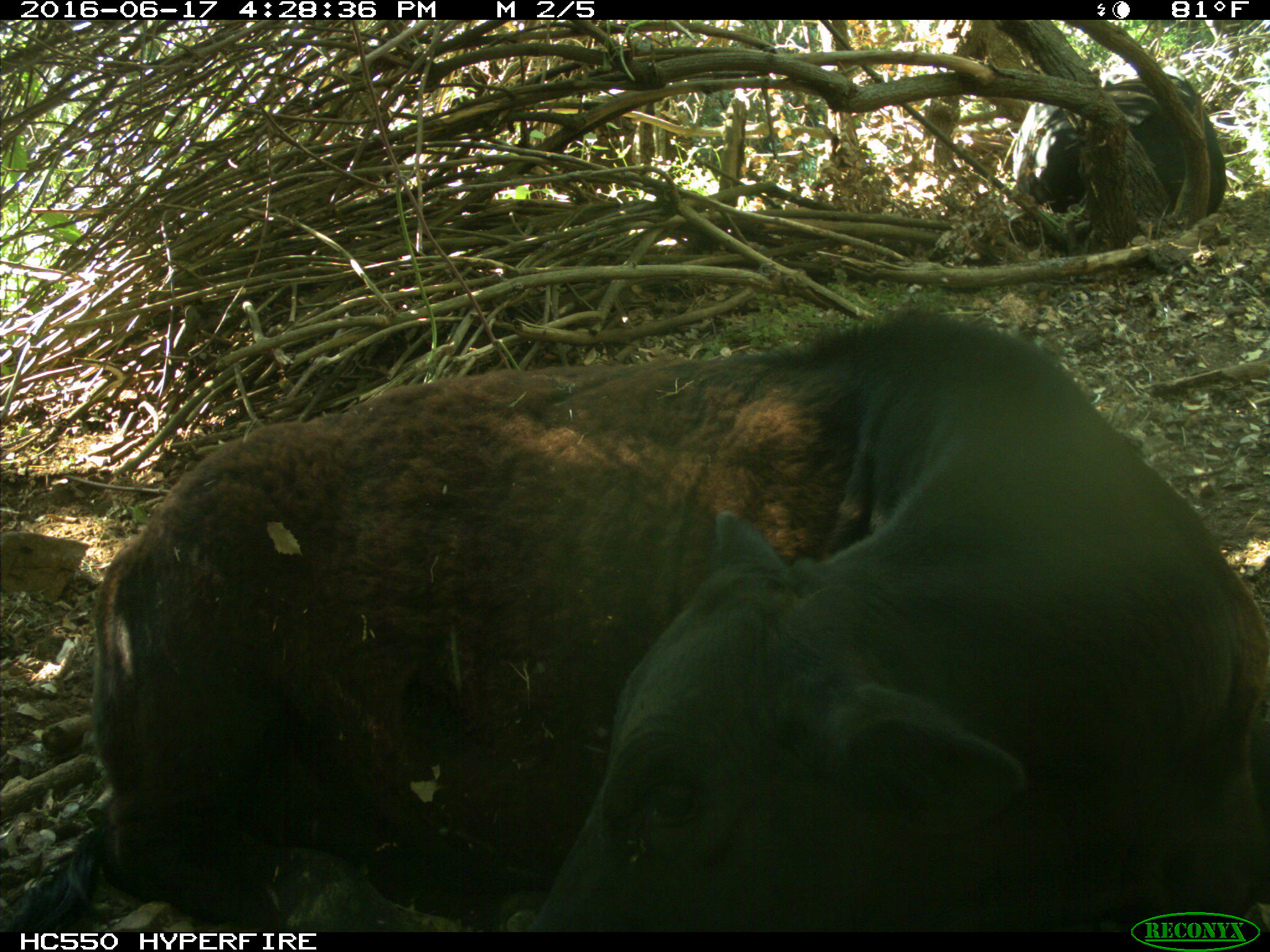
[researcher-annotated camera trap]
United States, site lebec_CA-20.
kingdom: Animalia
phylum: Chordata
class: Mammalia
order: Artiodactyla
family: Bovidae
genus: Bos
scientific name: Bos taurus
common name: domestic cow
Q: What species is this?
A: Bos taurus (domestic cow).